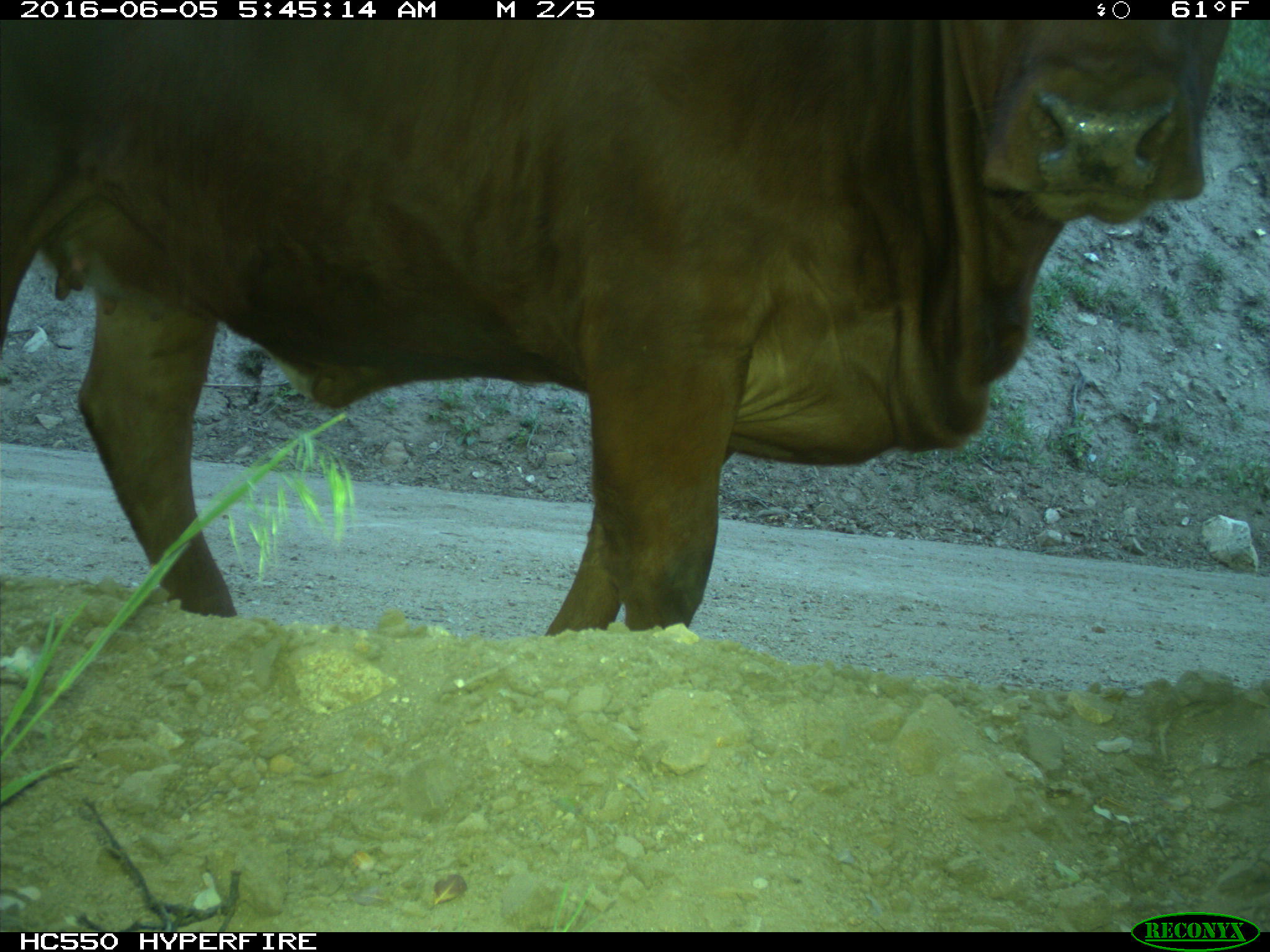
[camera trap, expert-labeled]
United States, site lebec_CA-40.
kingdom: Animalia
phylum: Chordata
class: Mammalia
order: Artiodactyla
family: Bovidae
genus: Bos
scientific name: Bos taurus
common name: domestic cow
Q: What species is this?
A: Bos taurus (domestic cow).